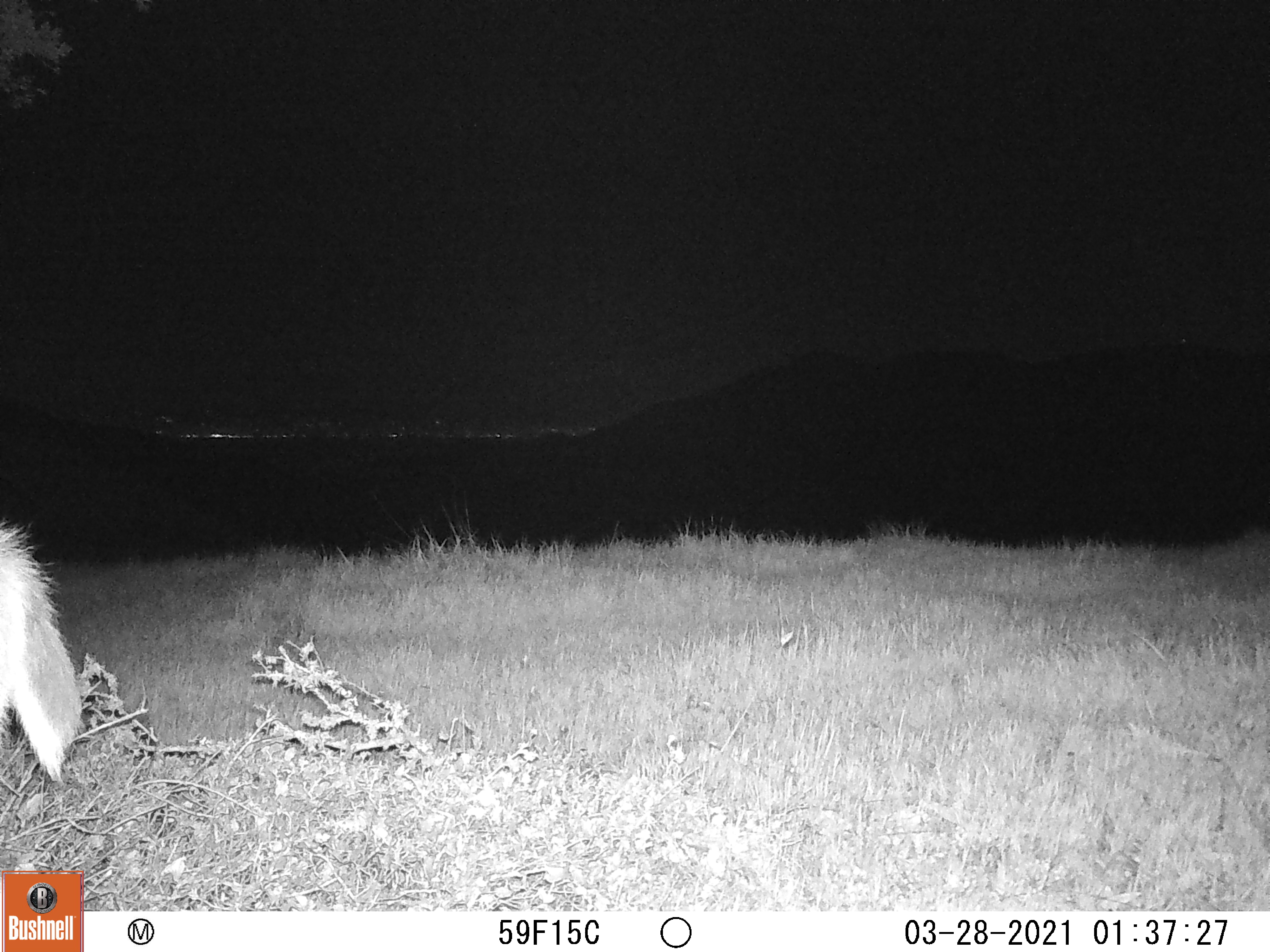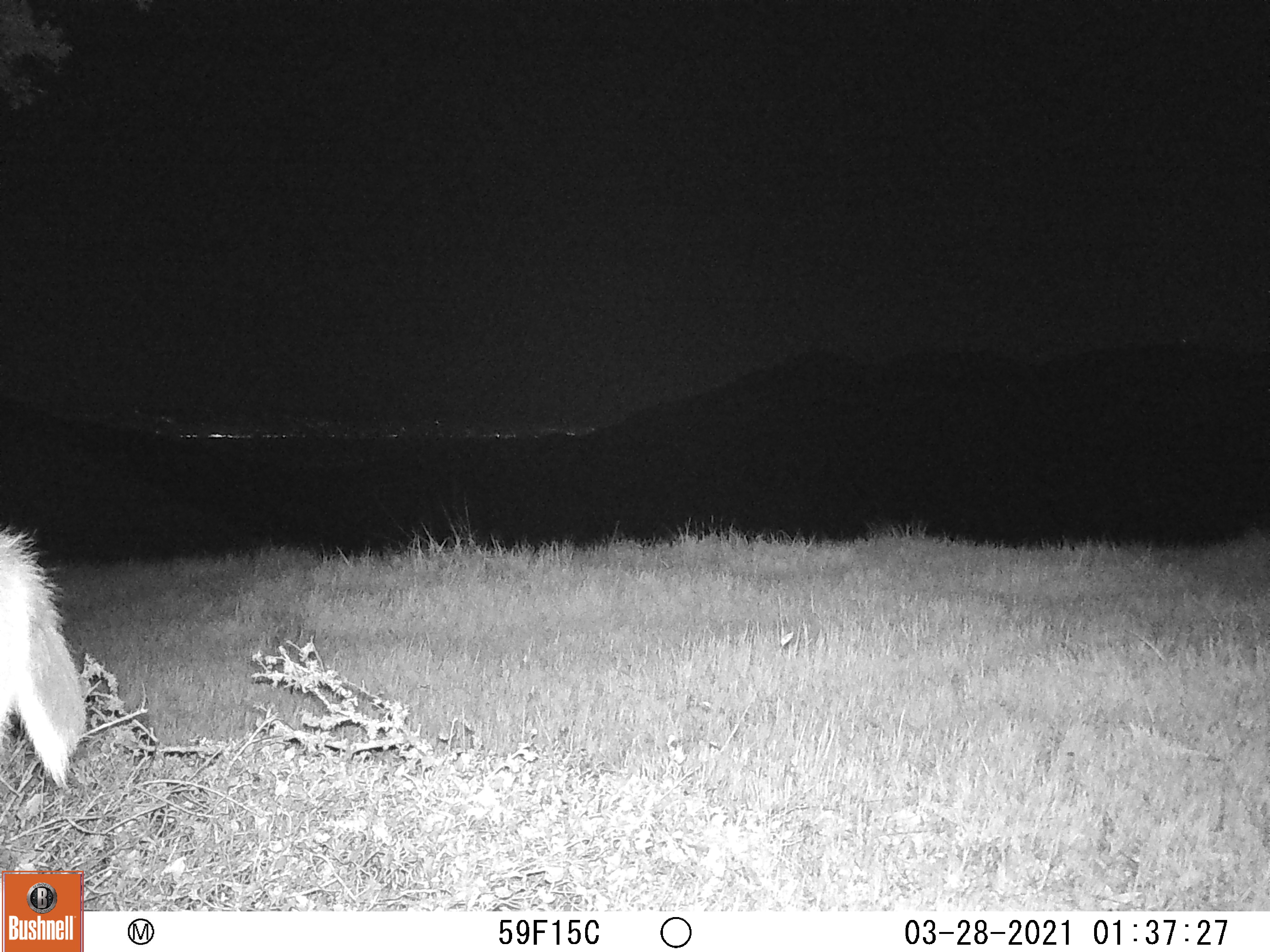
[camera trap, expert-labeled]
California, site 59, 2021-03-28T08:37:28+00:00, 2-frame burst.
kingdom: Animalia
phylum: Chordata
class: Mammalia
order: Artiodactyla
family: Cervidae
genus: Odocoileus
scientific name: Odocoileus hemionus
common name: mule deer